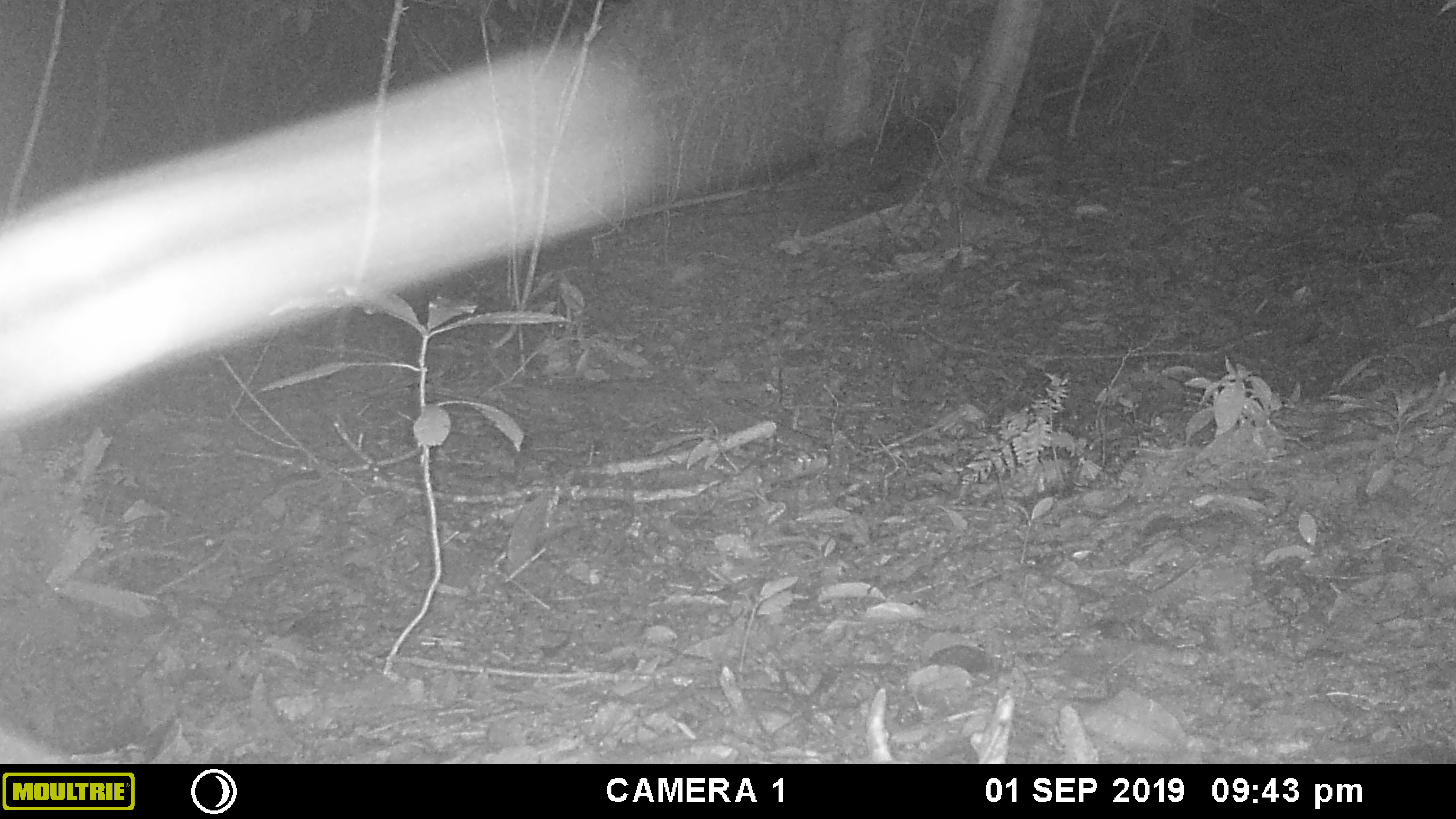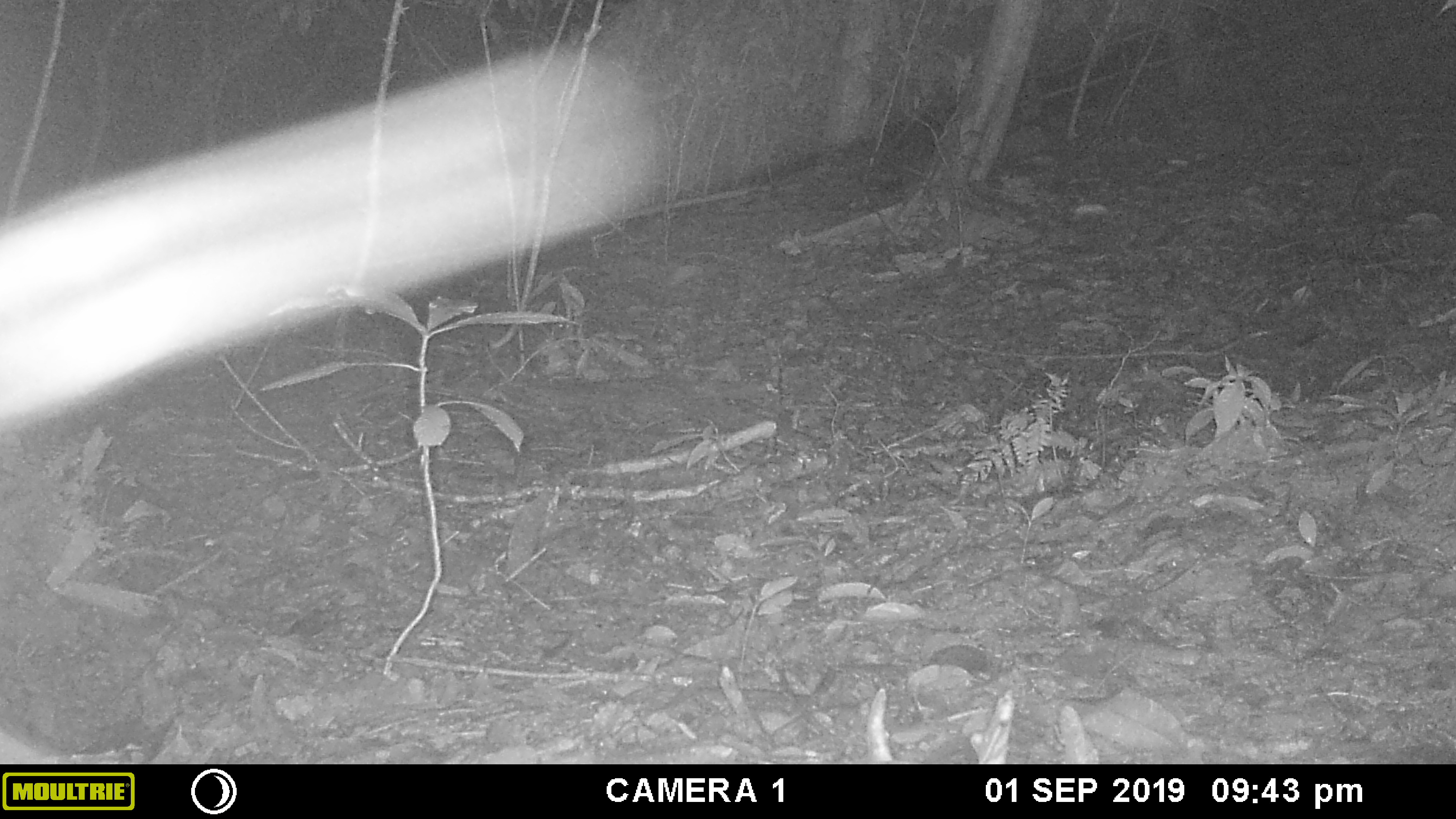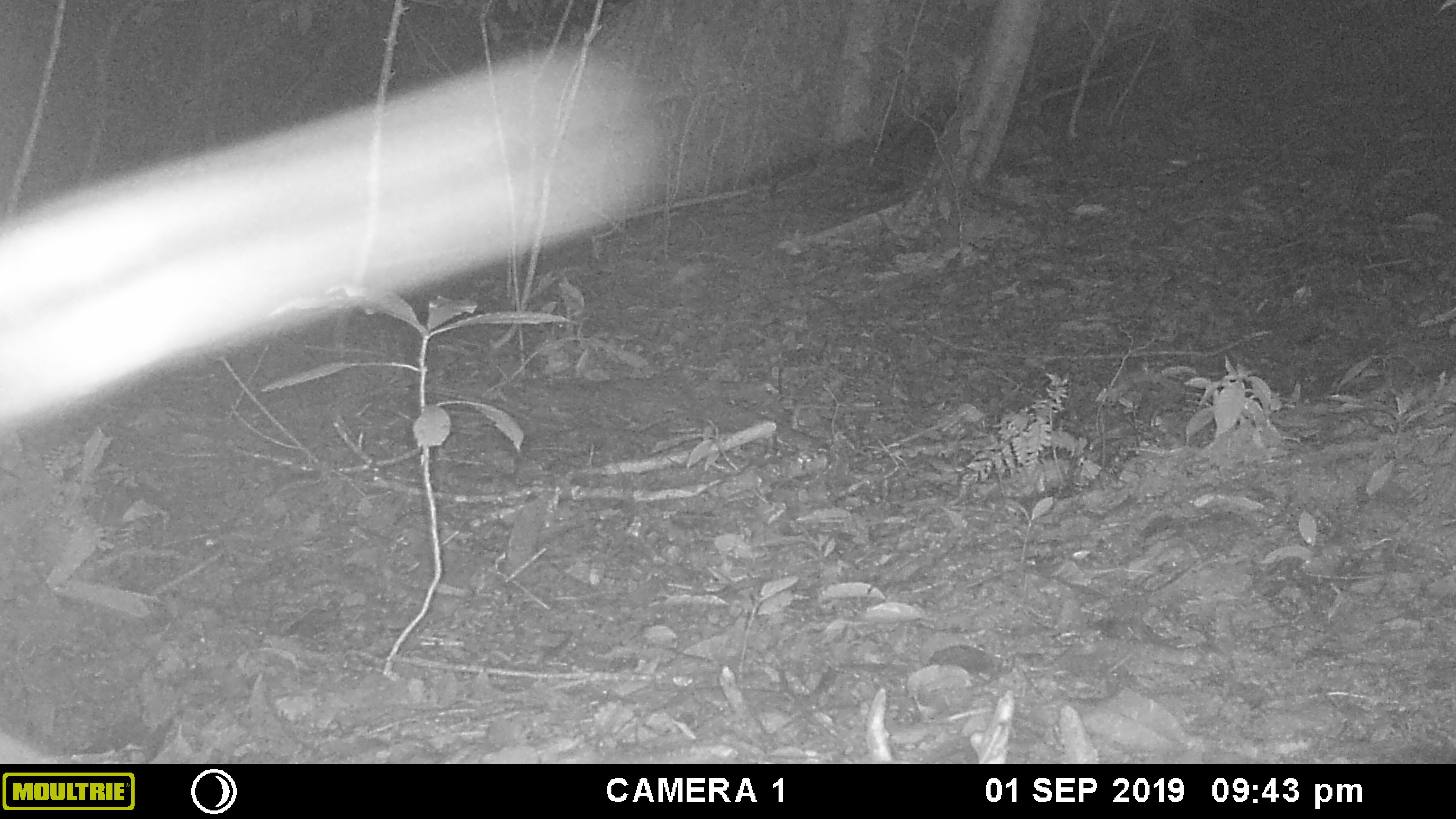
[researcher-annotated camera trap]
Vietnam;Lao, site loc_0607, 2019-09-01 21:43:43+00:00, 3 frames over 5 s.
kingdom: Animalia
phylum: Chordata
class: Mammalia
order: Carnivora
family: Prionodontidae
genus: Prionodon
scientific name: Prionodon pardicolor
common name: spotted linsang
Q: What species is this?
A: Spotted linsang (Prionodon pardicolor).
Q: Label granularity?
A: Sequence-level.